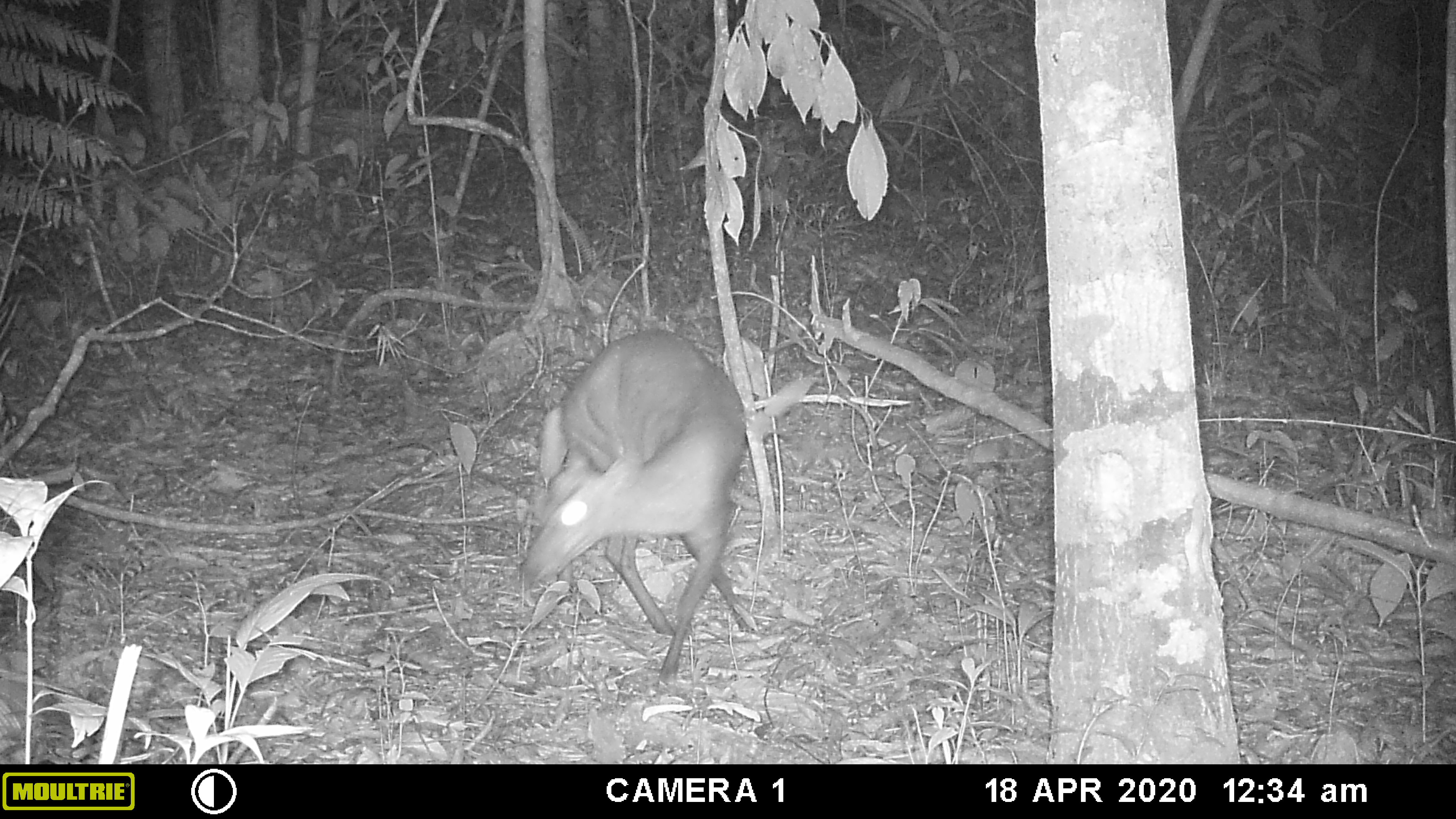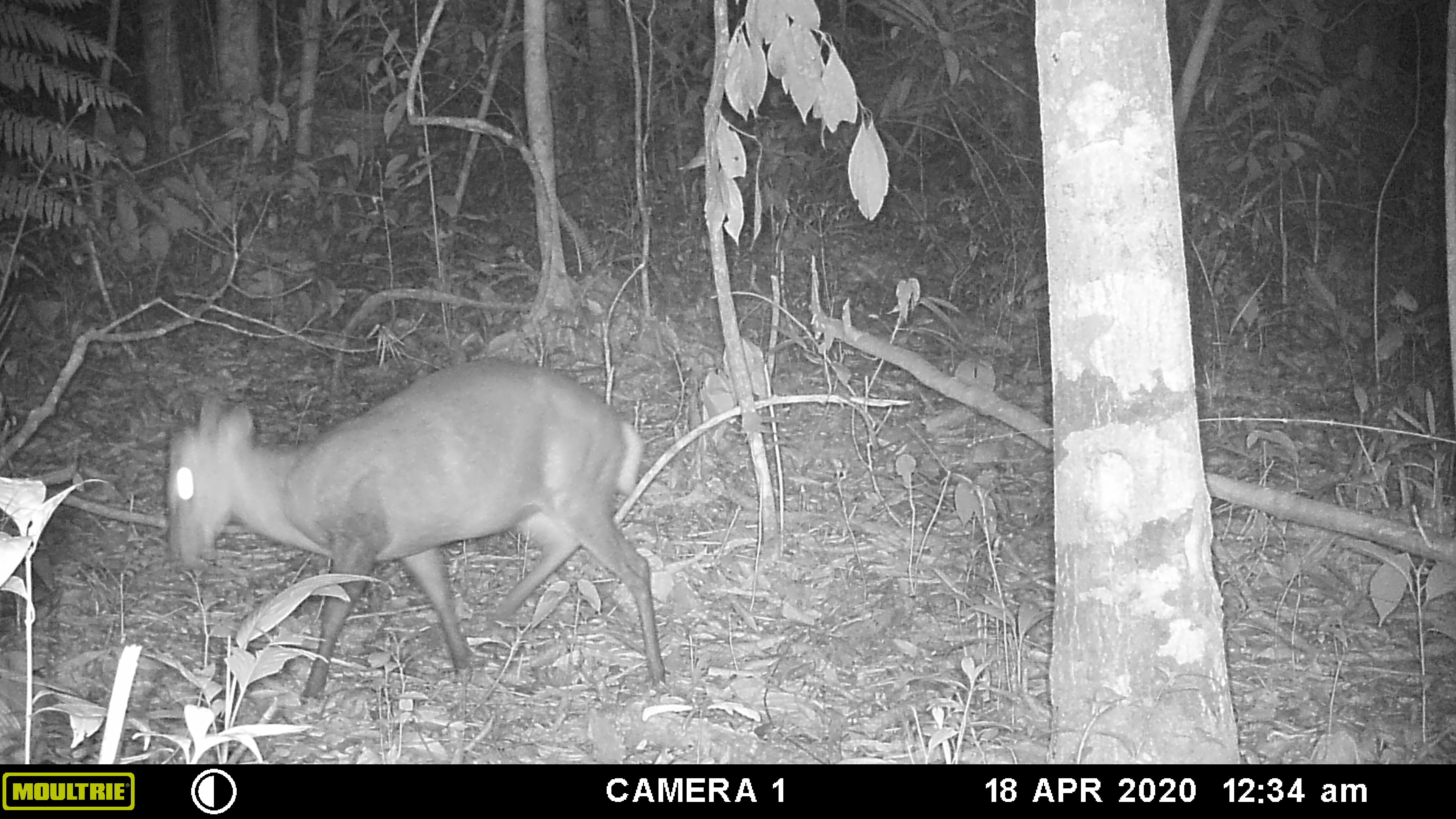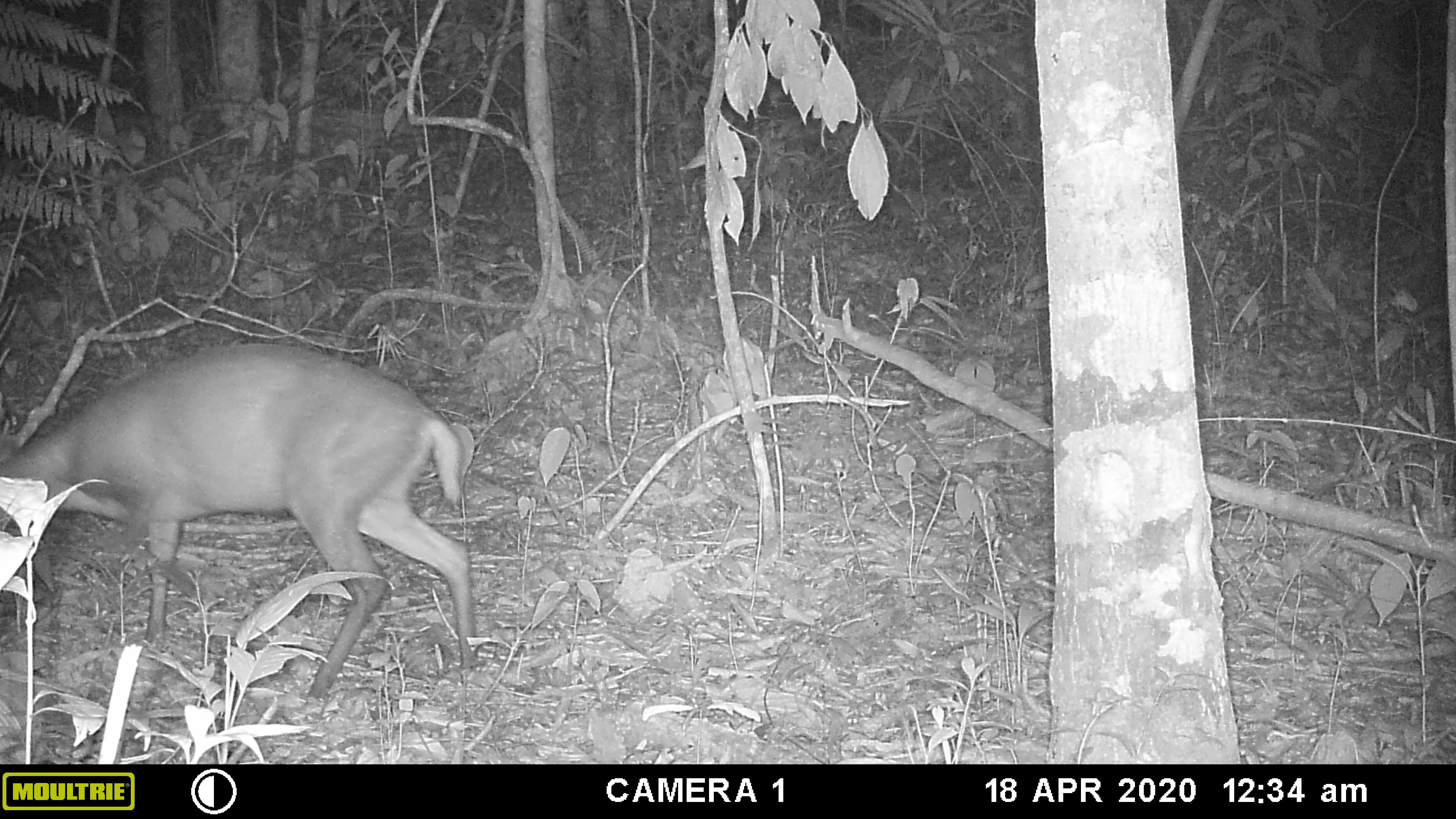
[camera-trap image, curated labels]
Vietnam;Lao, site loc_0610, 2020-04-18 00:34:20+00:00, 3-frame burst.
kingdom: Animalia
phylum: Chordata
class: Mammalia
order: Artiodactyla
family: Cervidae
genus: Muntiacus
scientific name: Muntiacus rooseveltorum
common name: roosevelt's muntjac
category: roosevelts muntjac group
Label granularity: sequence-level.